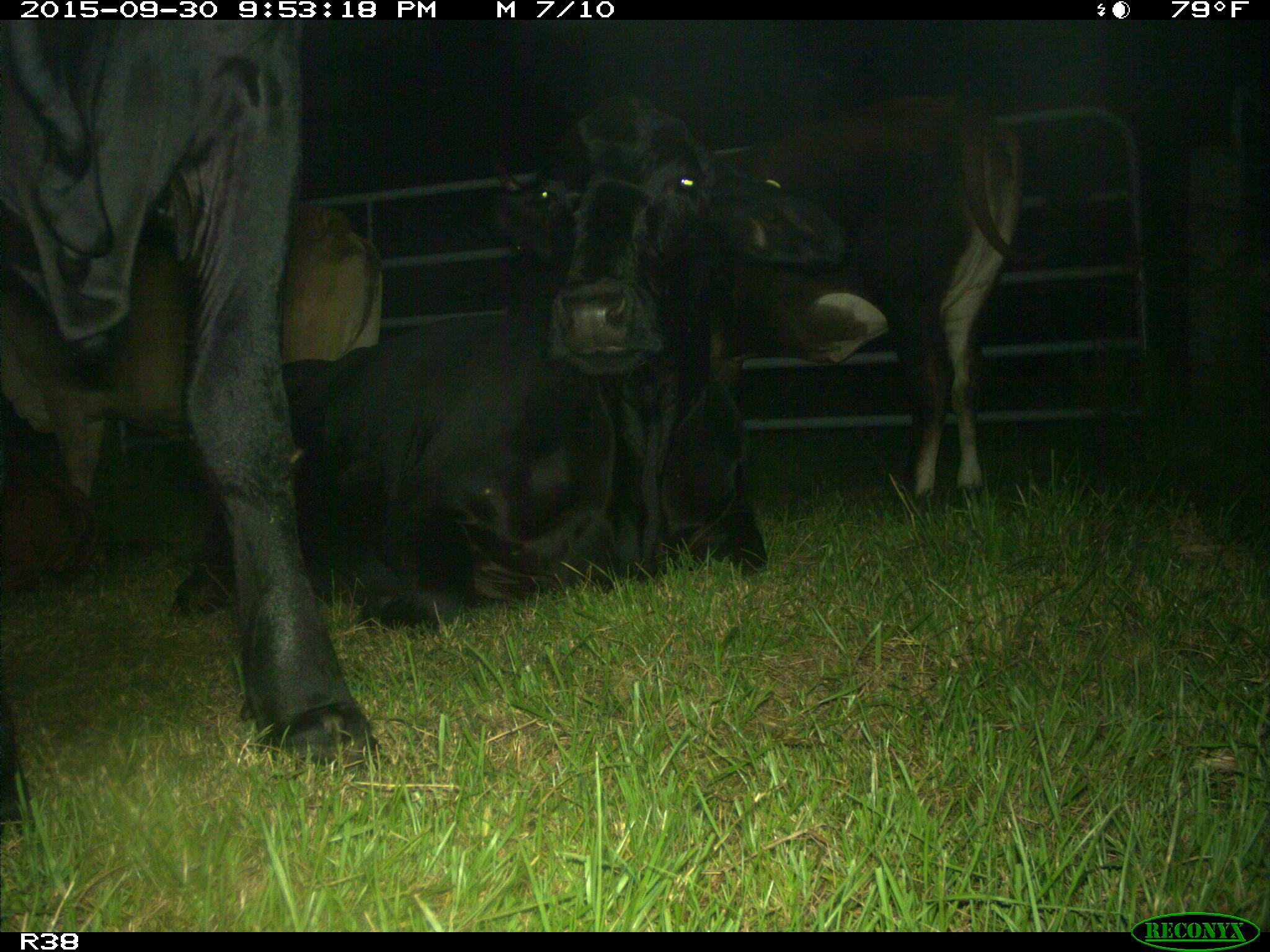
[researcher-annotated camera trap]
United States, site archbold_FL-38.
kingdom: Animalia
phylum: Chordata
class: Mammalia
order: Artiodactyla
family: Bovidae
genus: Bos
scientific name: Bos taurus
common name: domestic cow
Bos taurus (domestic cow).